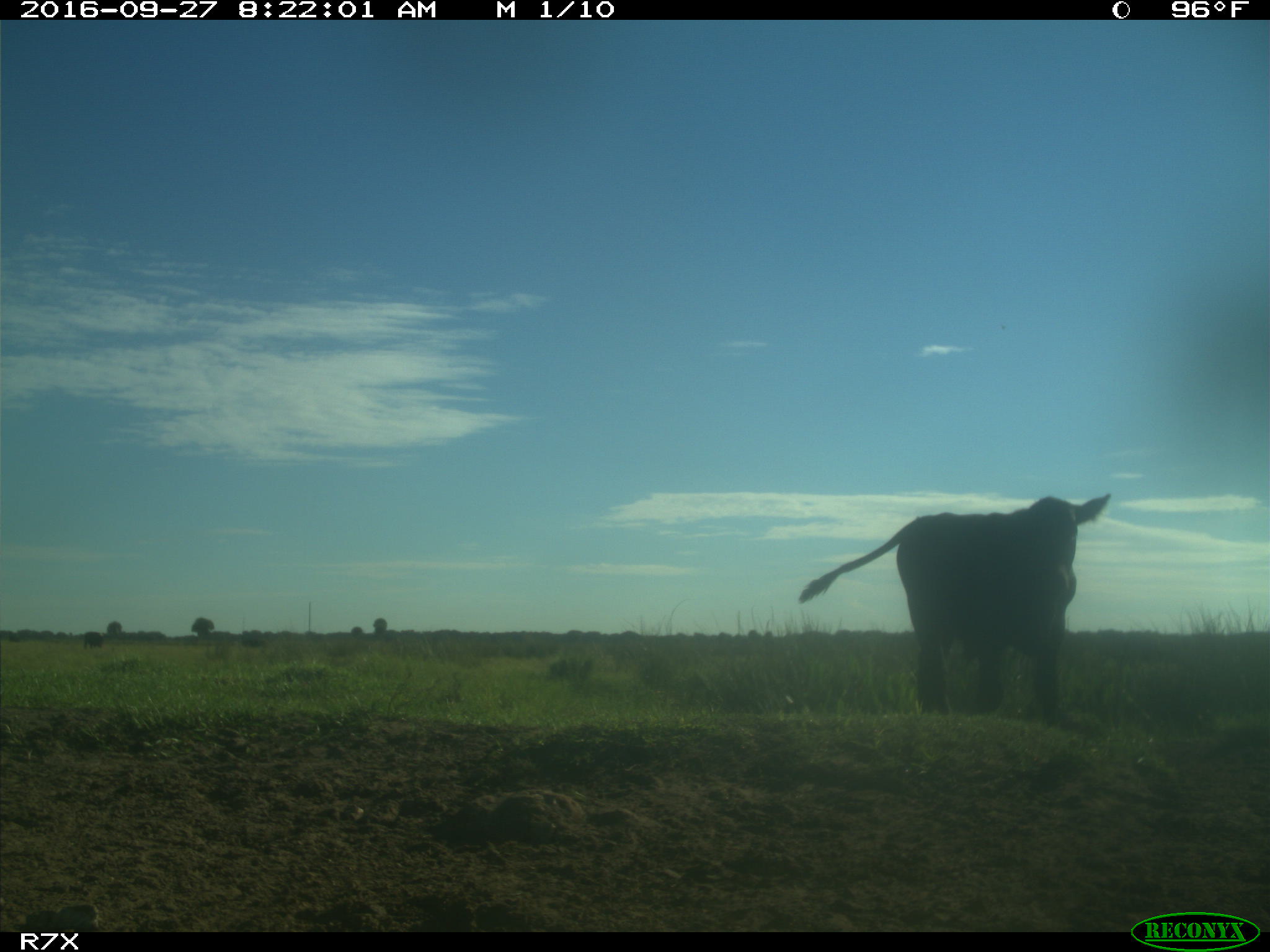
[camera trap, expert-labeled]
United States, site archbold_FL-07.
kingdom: Animalia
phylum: Chordata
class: Mammalia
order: Artiodactyla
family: Bovidae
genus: Bos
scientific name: Bos taurus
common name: domestic cow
Bos taurus (domestic cow).